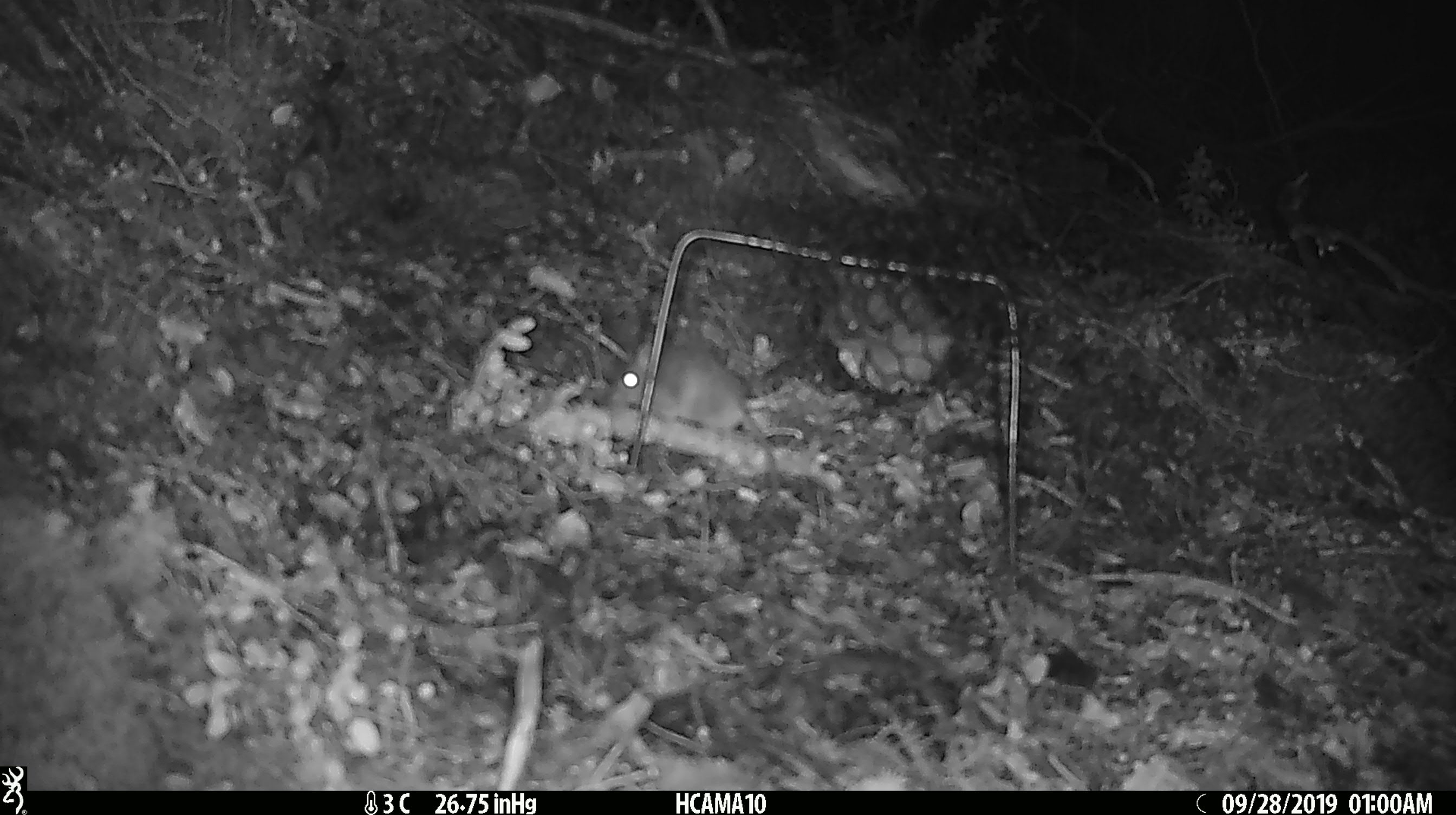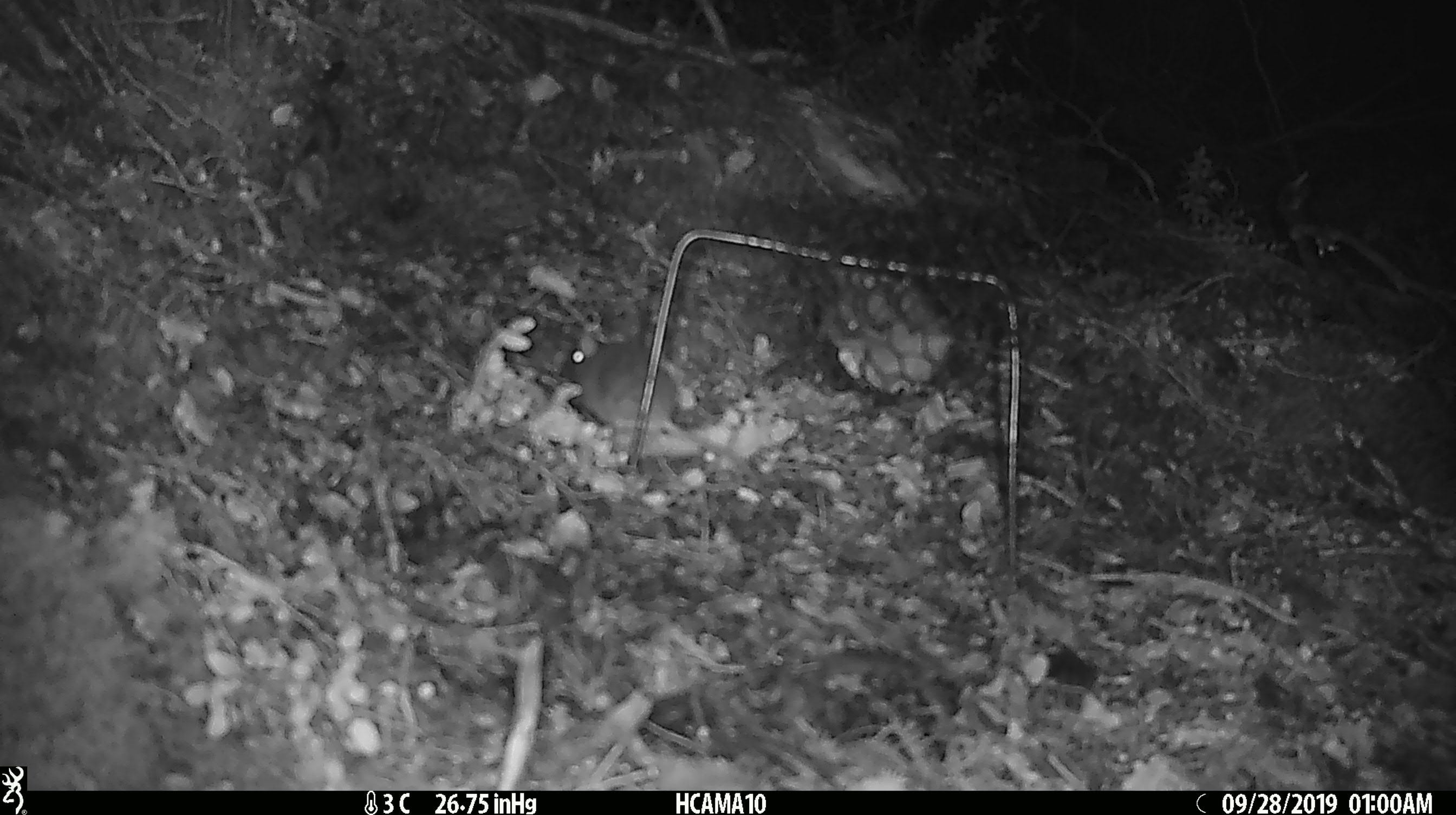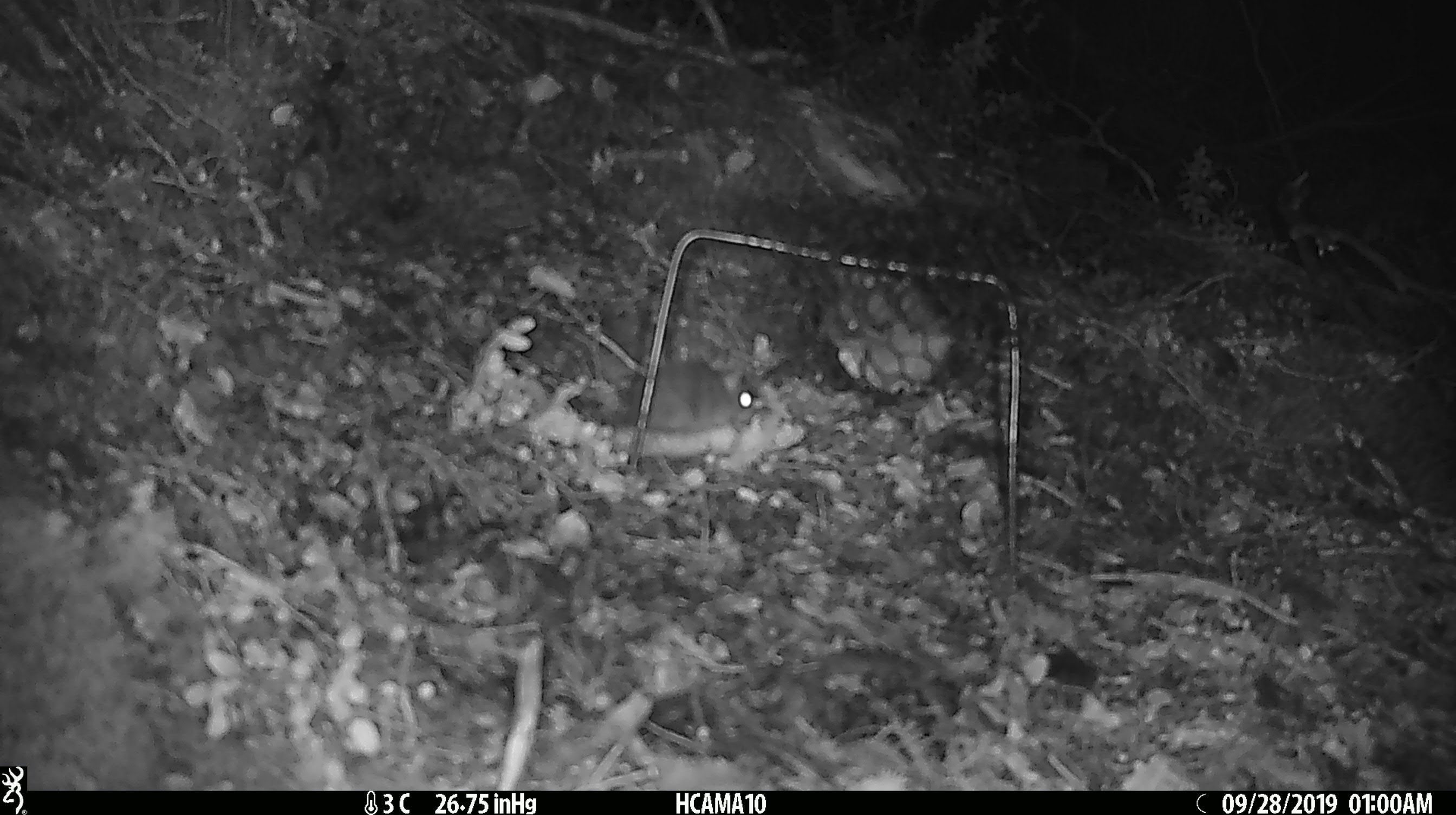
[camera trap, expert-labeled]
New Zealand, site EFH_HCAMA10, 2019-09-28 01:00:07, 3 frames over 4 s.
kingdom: Animalia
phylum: Chordata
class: Mammalia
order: Rodentia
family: Muridae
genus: Mus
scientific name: Mus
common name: mouse